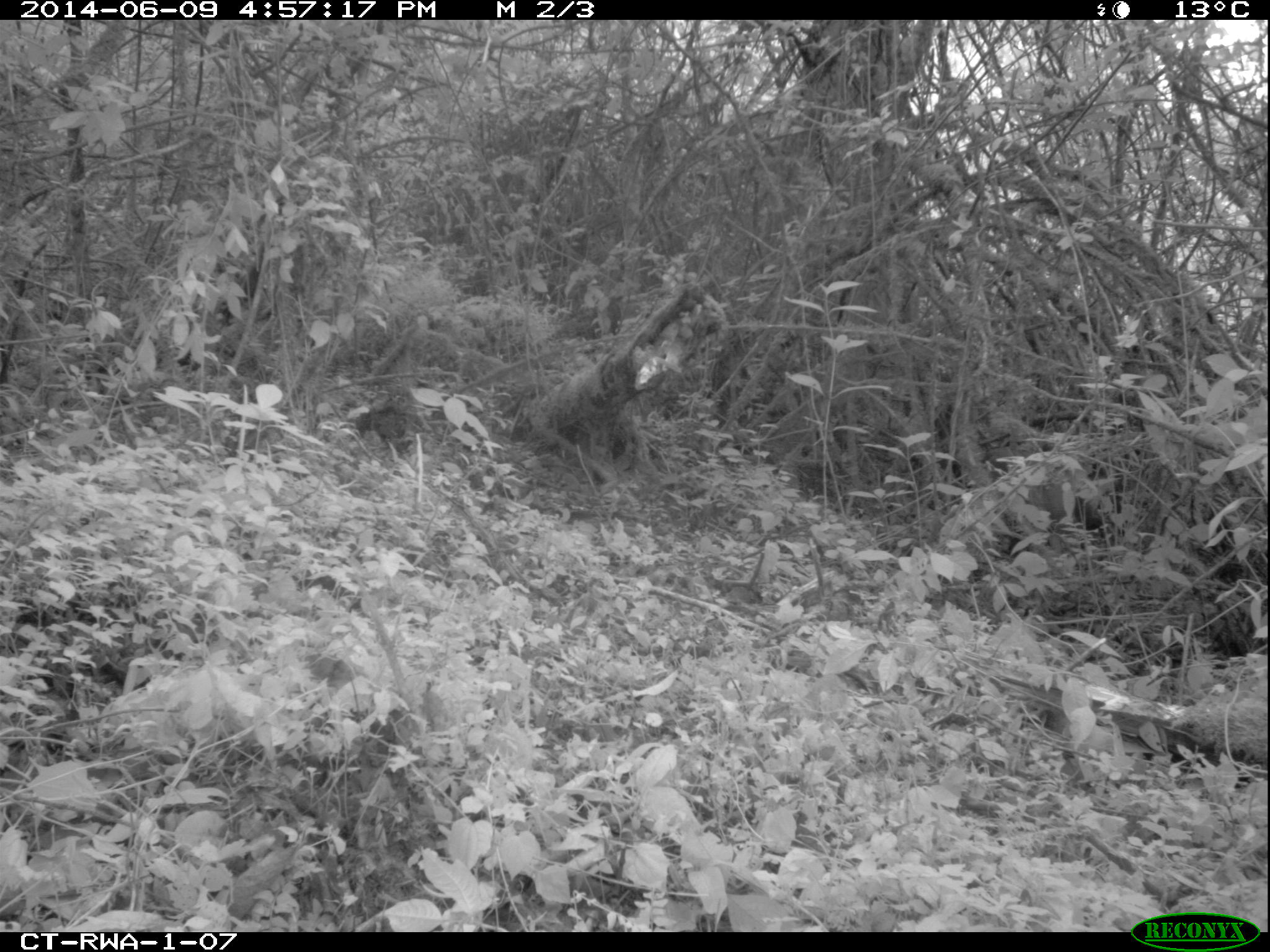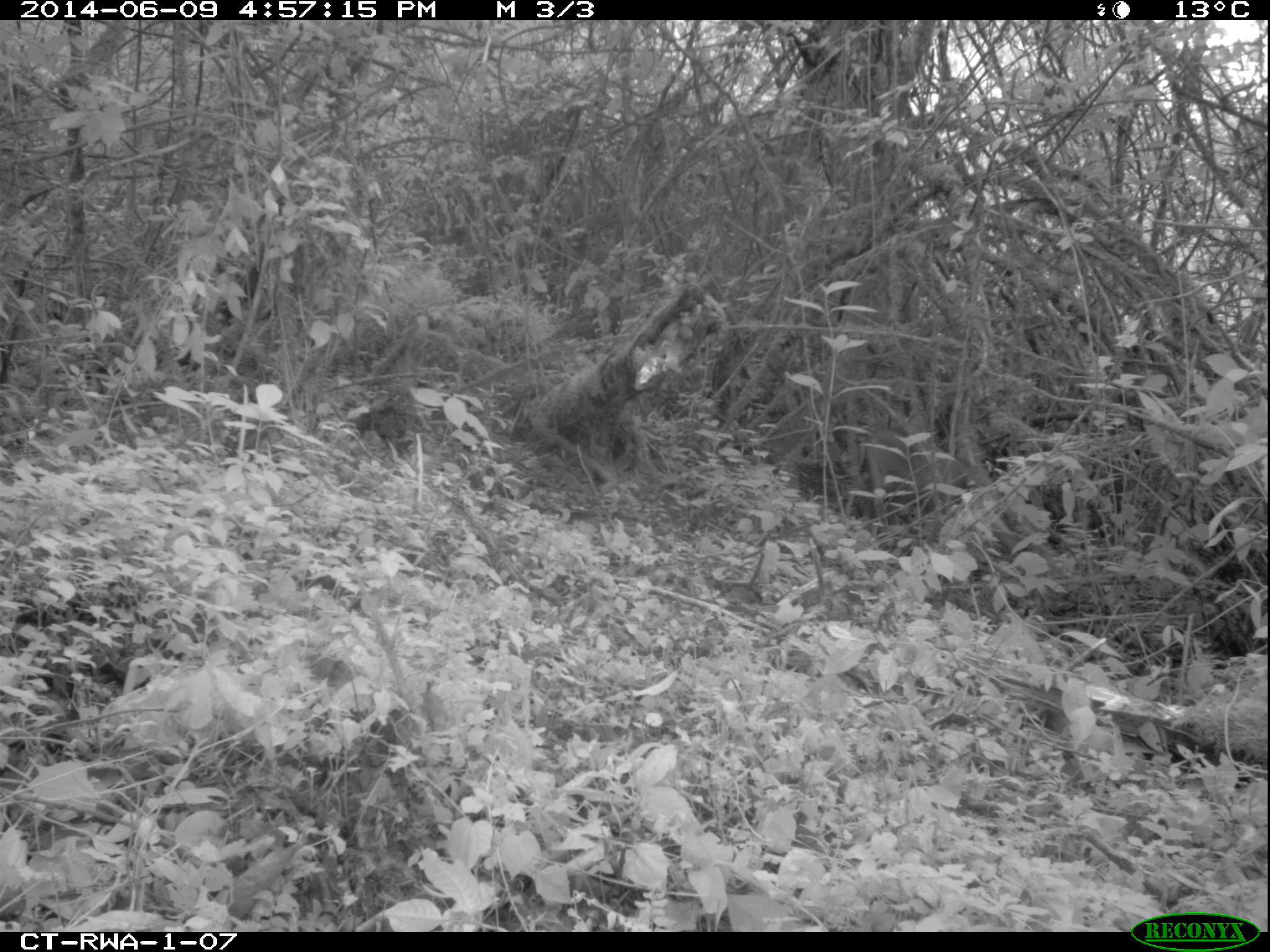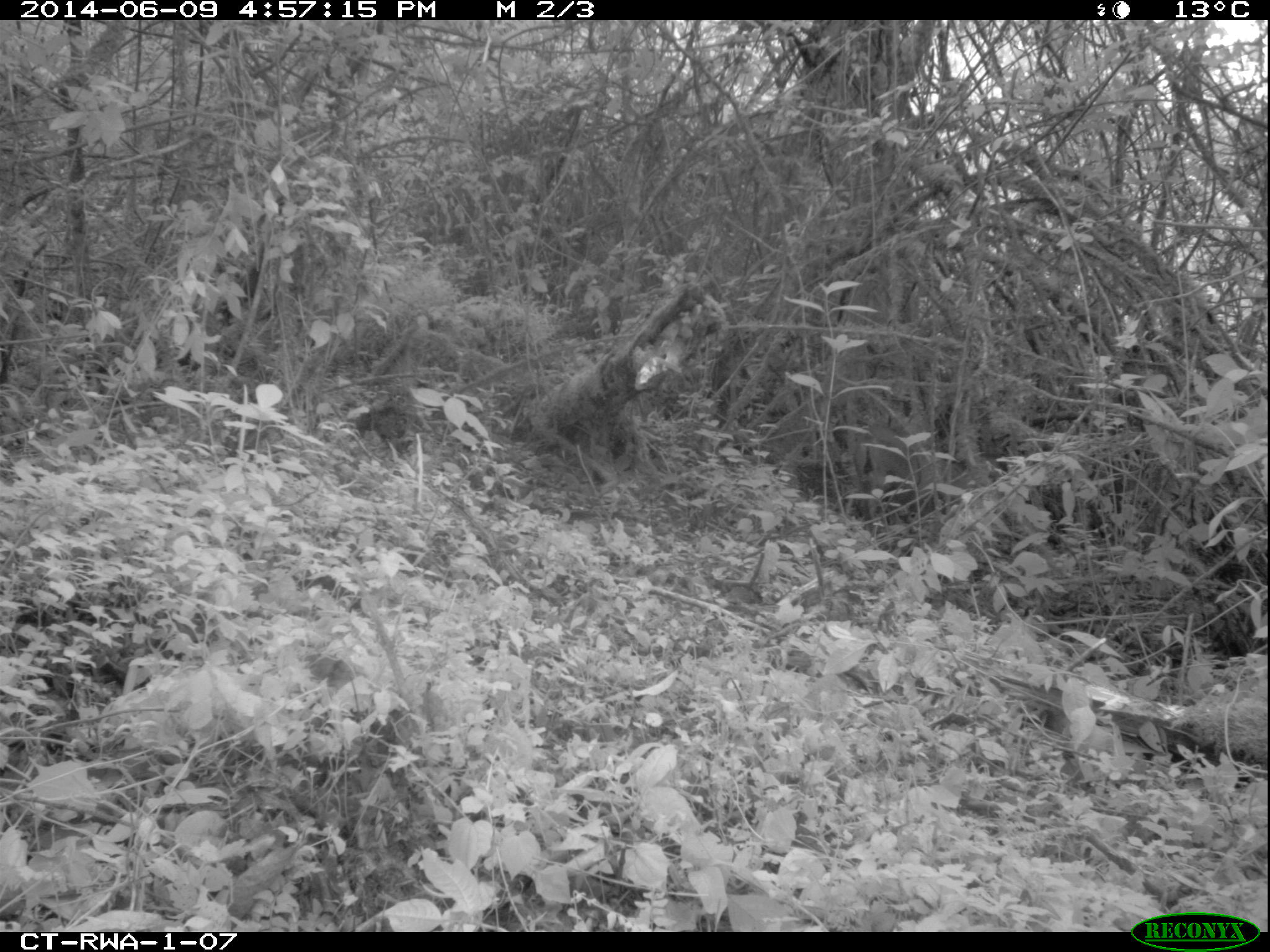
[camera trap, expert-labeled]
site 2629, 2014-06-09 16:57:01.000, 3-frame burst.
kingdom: Animalia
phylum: Chordata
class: Mammalia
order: Artiodactyla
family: Bovidae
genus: Cephalophus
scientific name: Cephalophus nigrifrons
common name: black-fronted duiker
Cephalophus nigrifrons (black-fronted duiker), count 1.